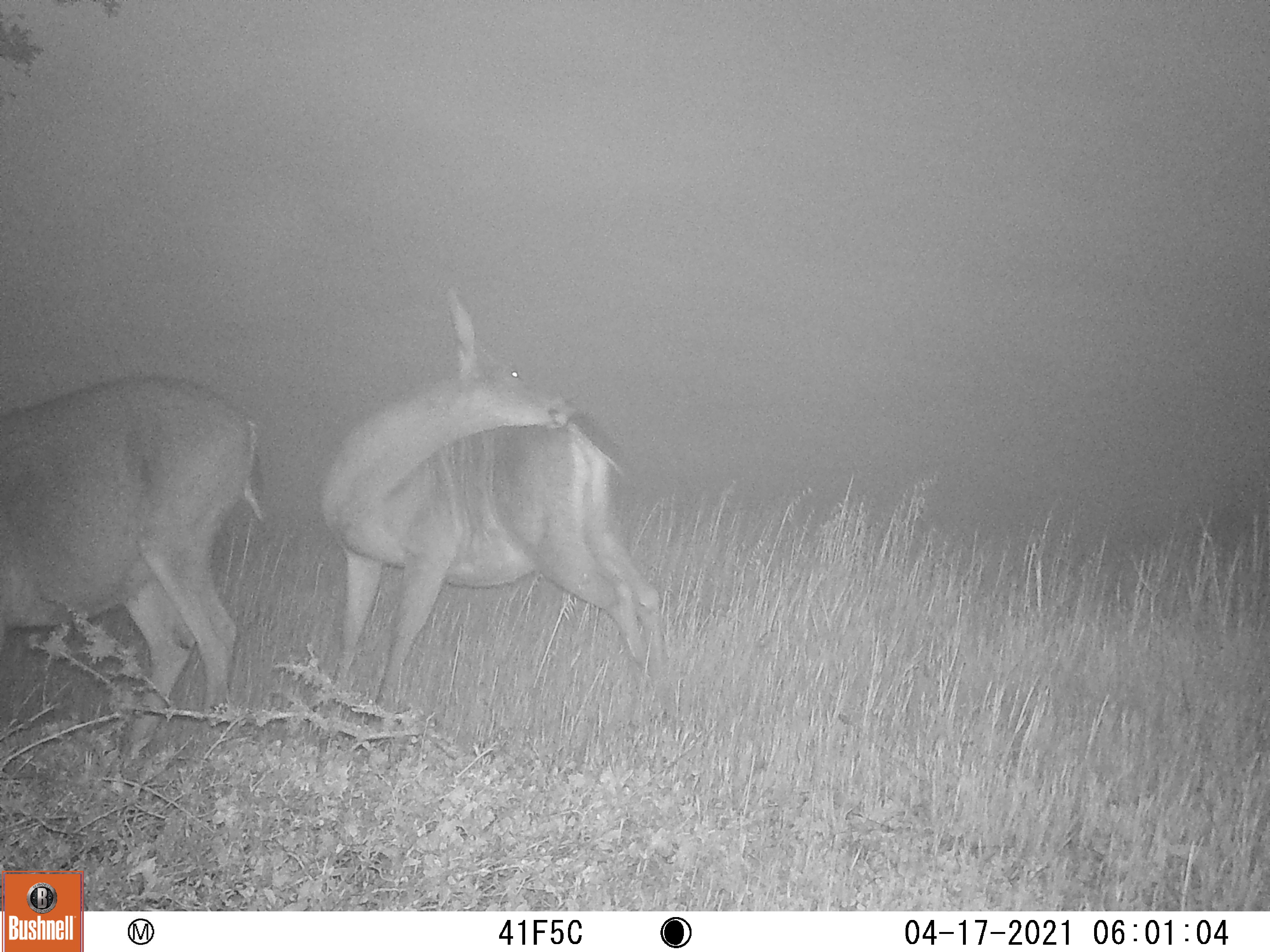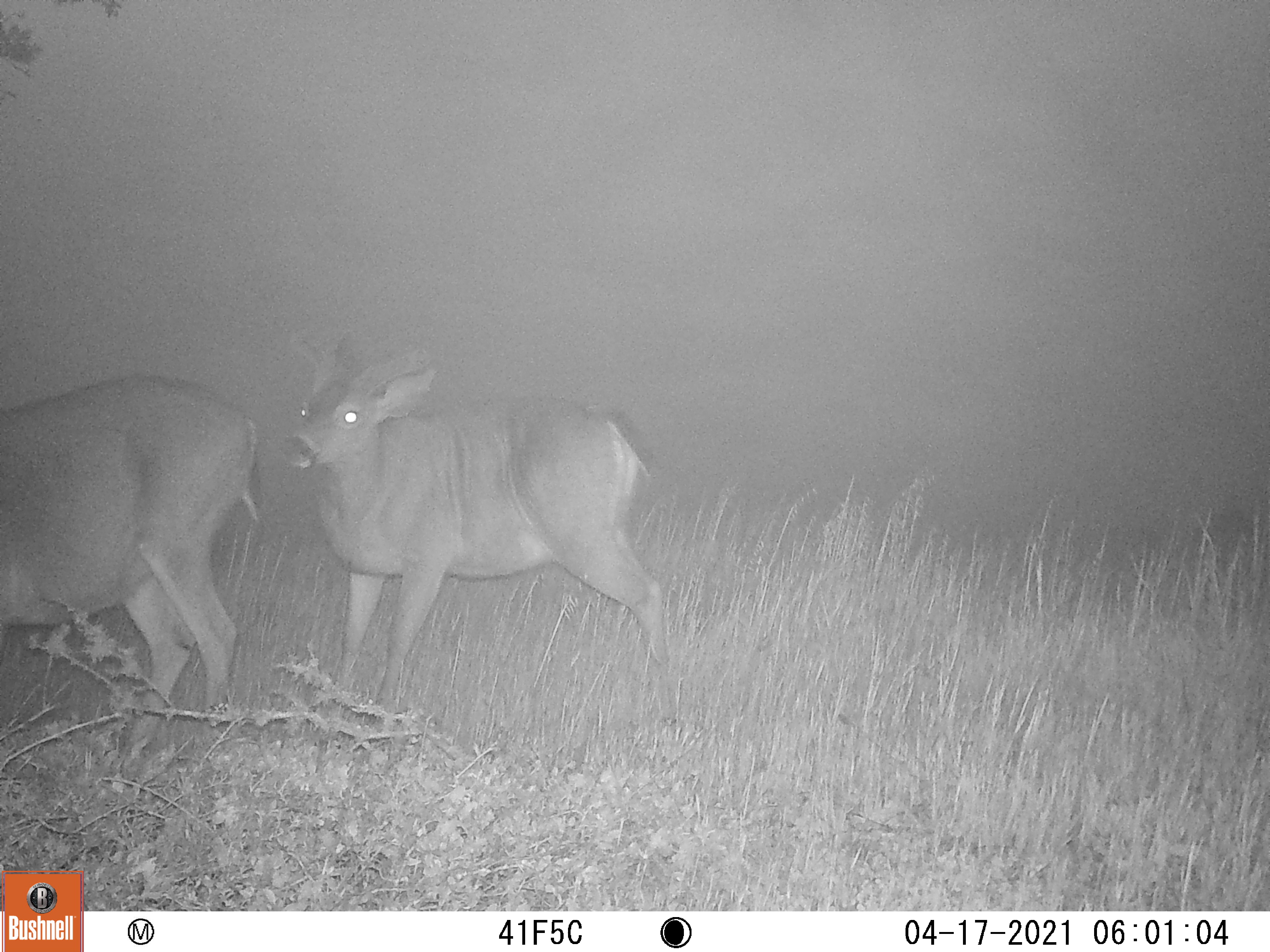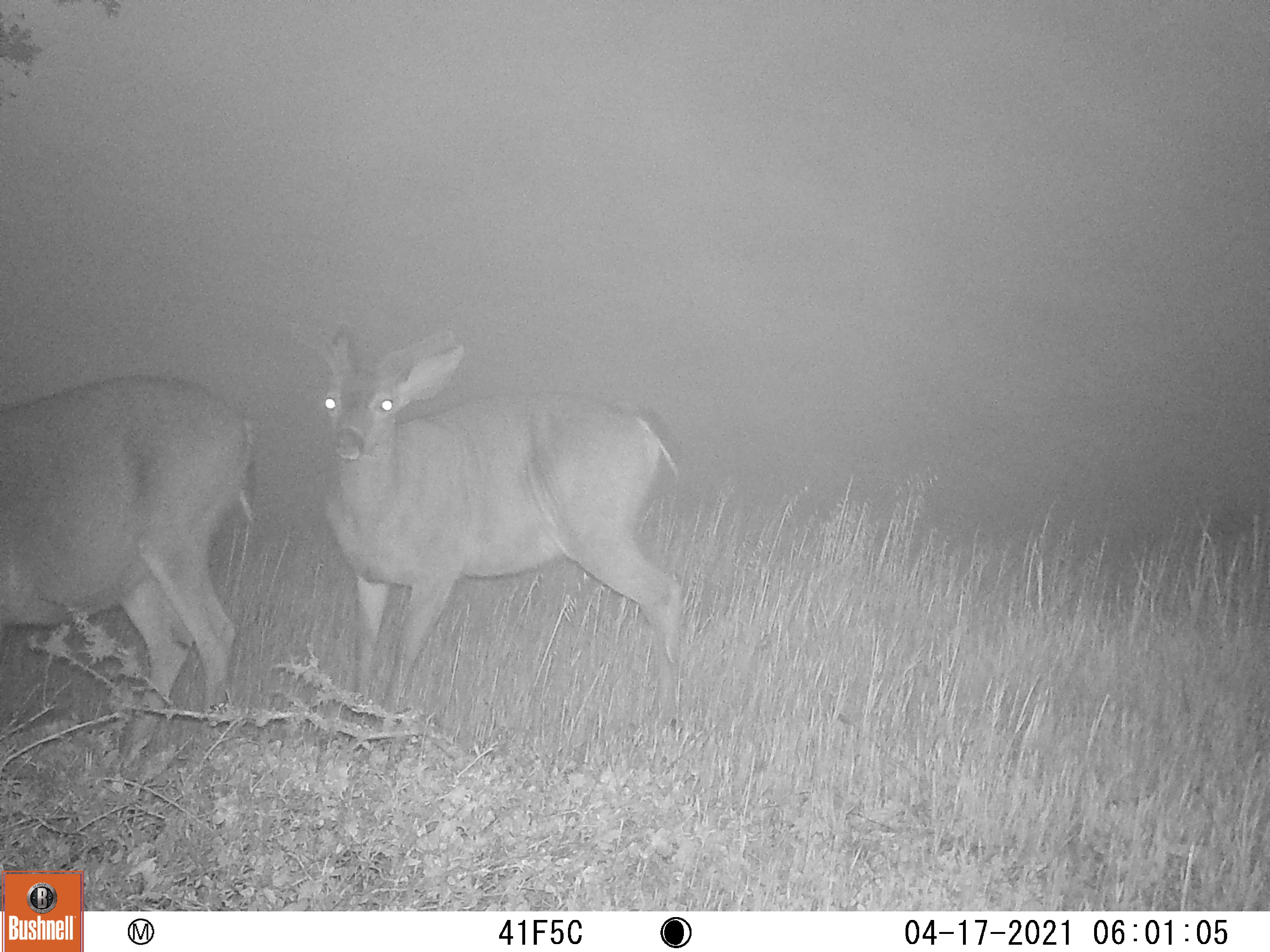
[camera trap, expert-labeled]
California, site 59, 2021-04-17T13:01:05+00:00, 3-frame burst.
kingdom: Animalia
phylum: Chordata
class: Mammalia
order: Artiodactyla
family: Cervidae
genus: Odocoileus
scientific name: Odocoileus hemionus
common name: mule deer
Mule deer (Odocoileus hemionus).